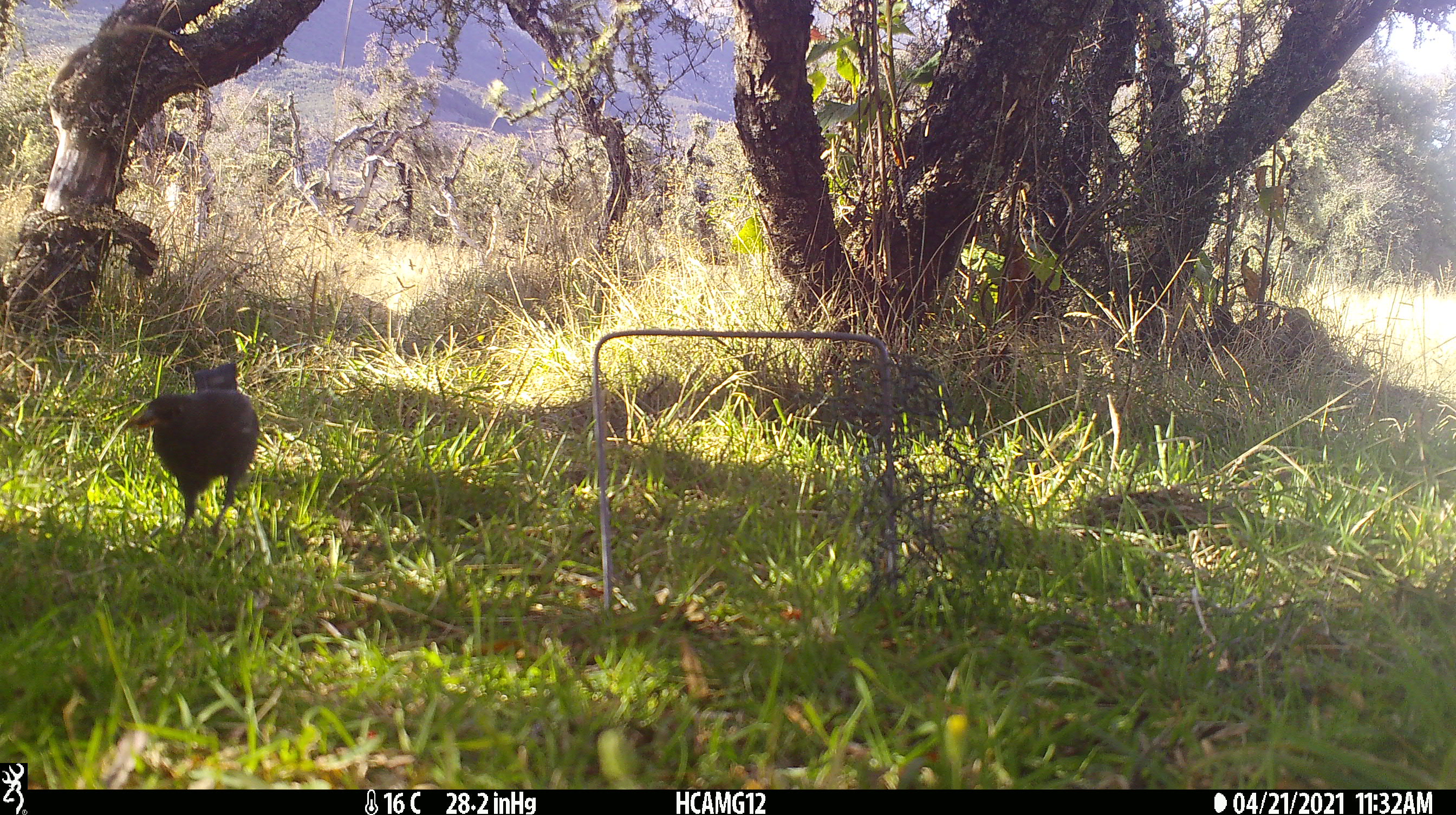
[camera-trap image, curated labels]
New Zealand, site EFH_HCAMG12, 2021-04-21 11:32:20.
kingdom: Animalia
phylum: Chordata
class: Aves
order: Passeriformes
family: Turdidae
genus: Turdus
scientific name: Turdus merula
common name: eurasian blackbird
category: blackbird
Blackbird (eurasian blackbird) (Turdus merula).